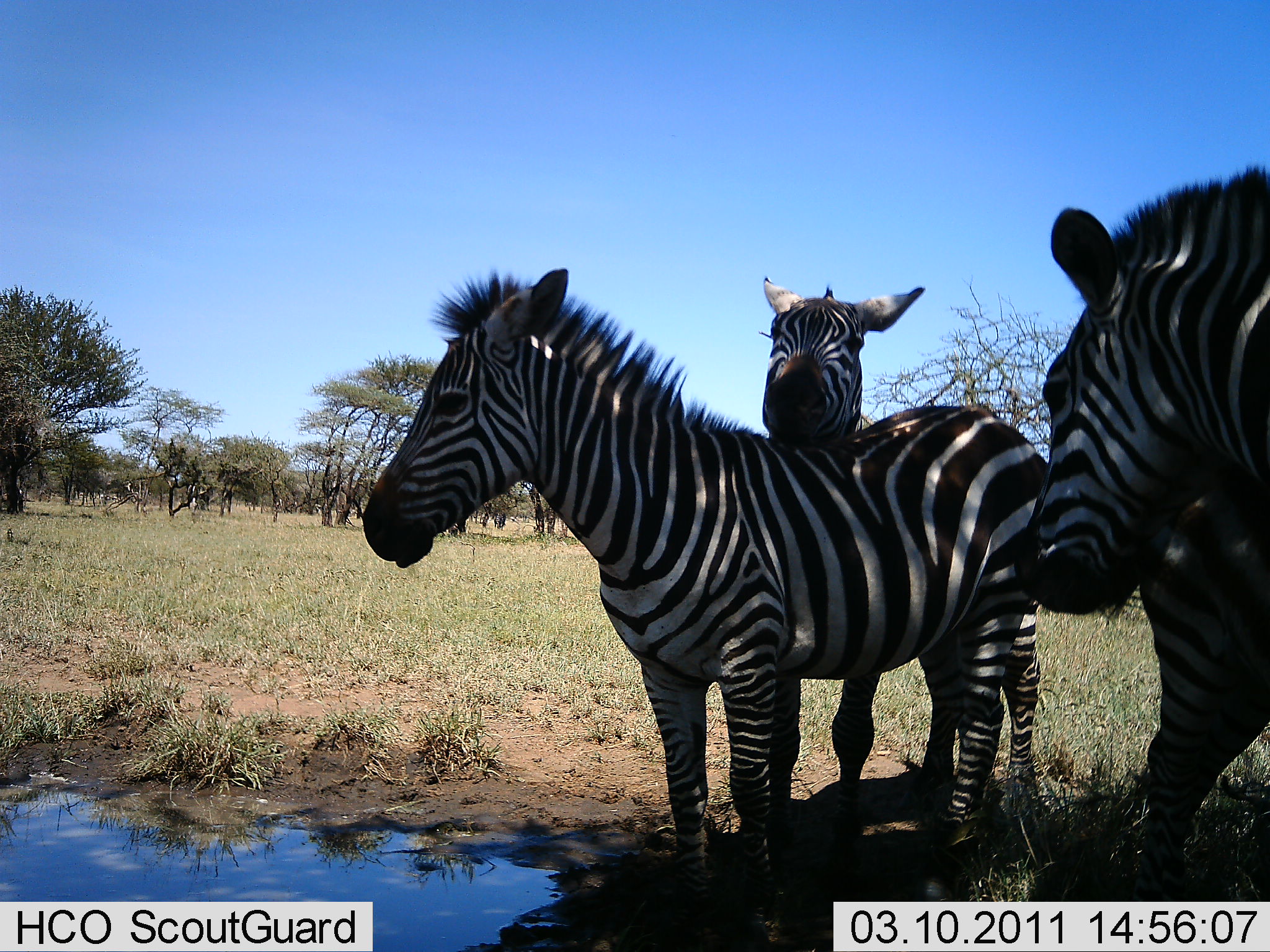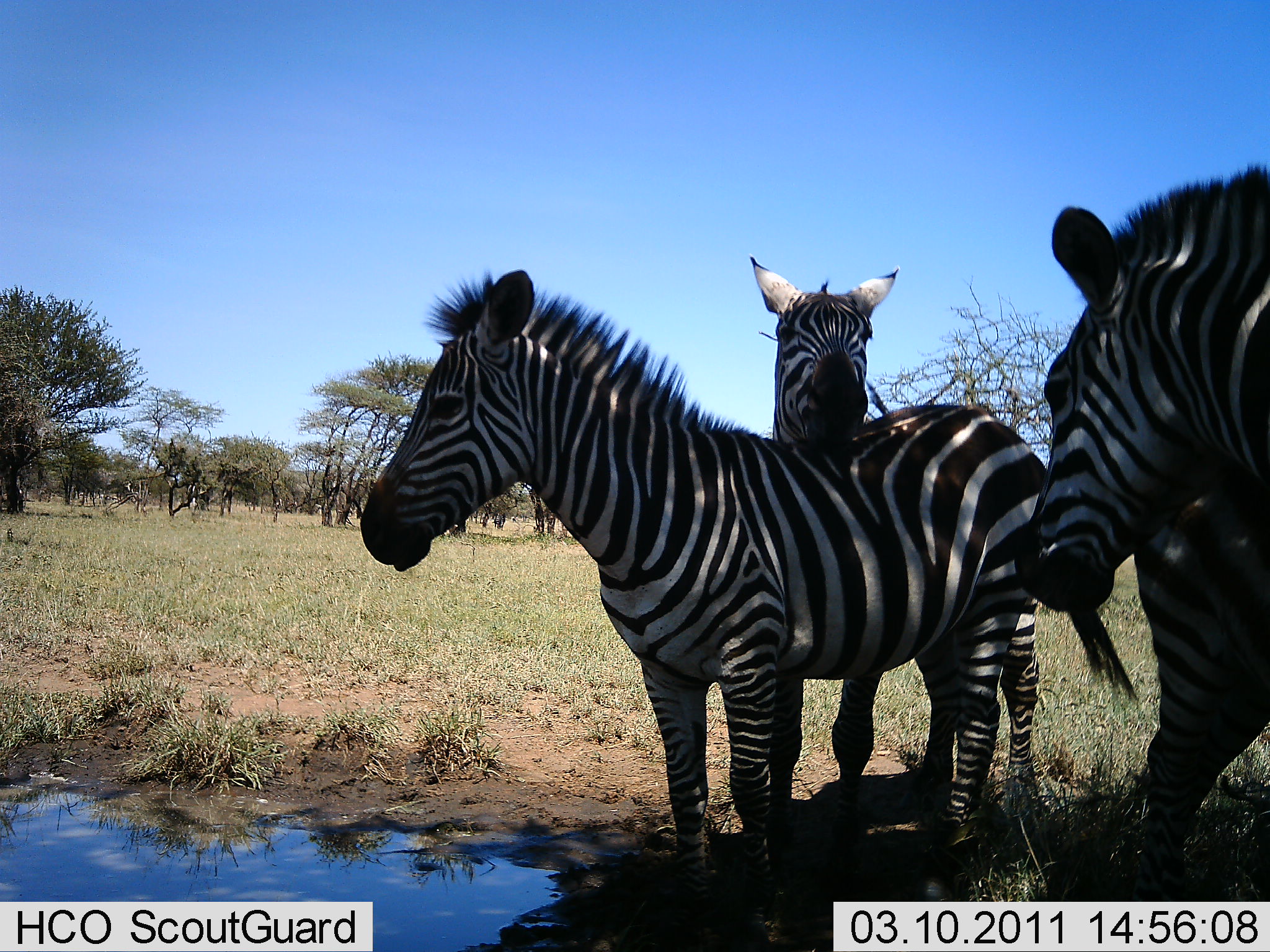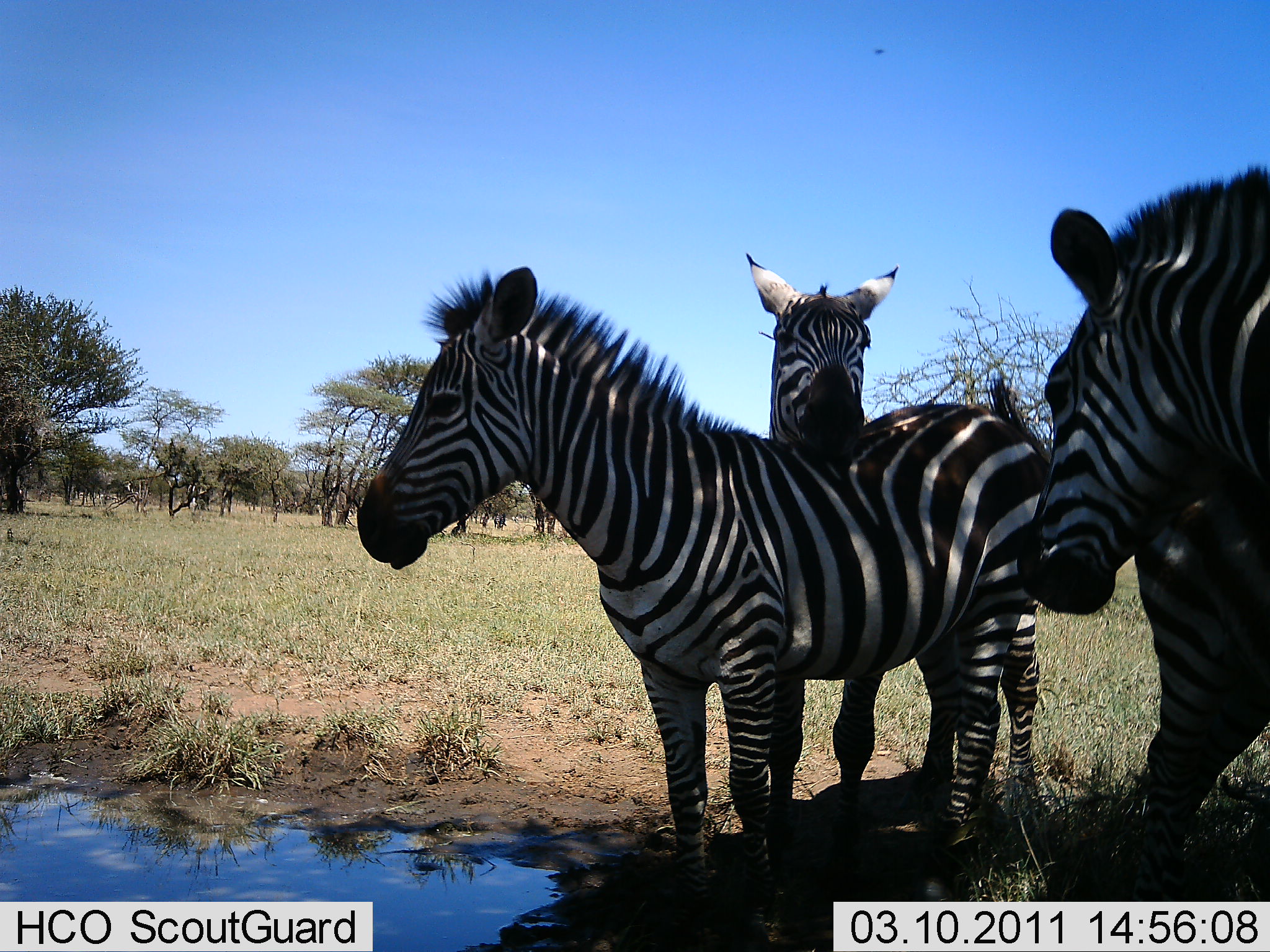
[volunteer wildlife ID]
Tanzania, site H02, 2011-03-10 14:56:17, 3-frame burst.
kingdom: Animalia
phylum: Chordata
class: Mammalia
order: Perissodactyla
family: Equidae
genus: Equus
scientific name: Equus quagga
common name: plains zebra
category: zebra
Zebra (plains zebra) (Equus quagga), count 4. Behavior (volunteer vote fractions): standing 93%, resting 7%, moving 7%, interacting 40%. Young present (vote fraction): 0%. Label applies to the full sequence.